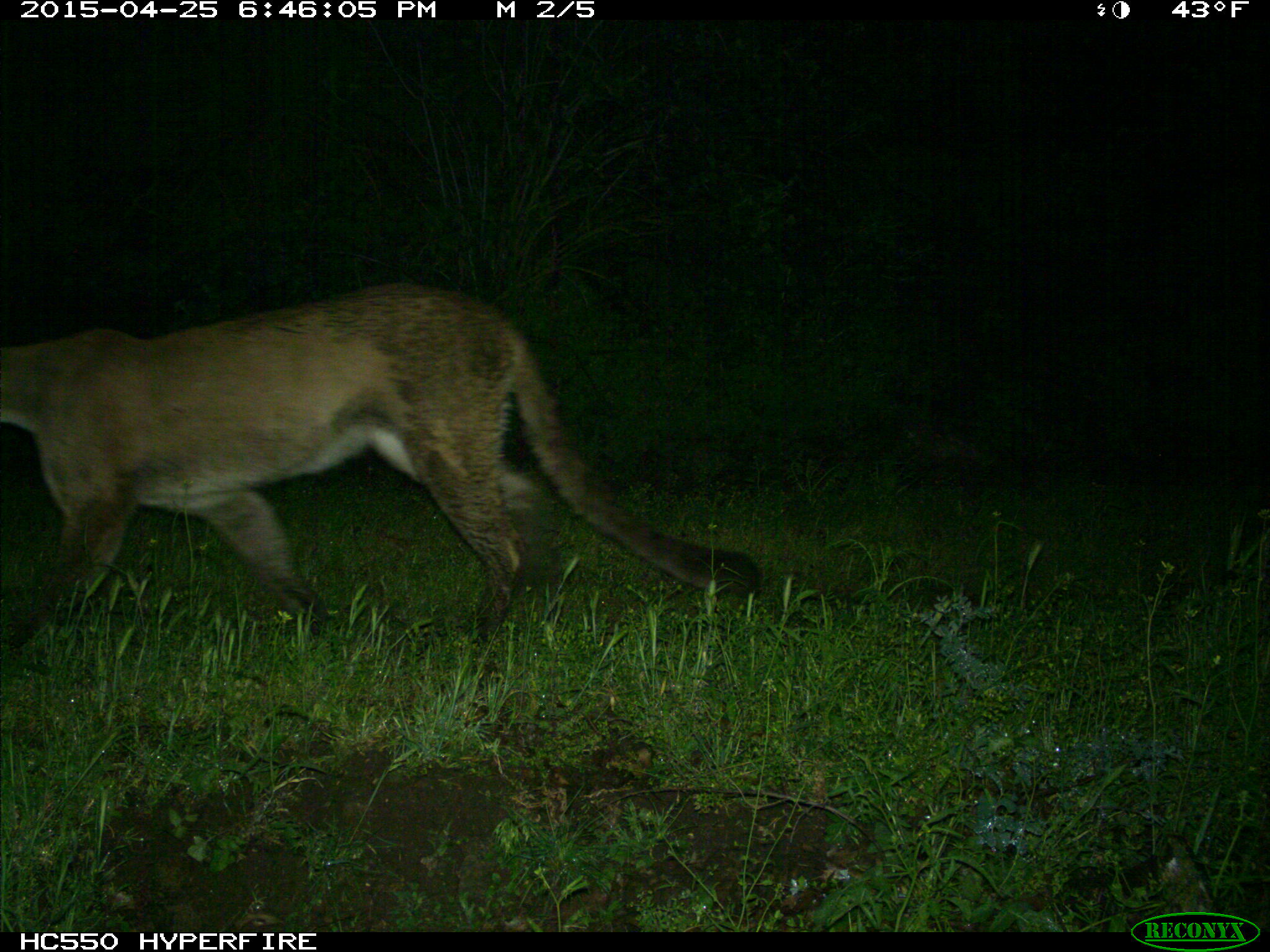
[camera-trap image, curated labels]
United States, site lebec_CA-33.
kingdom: Animalia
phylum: Chordata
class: Mammalia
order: Carnivora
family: Felidae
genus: Puma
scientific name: Puma concolor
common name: mountain lion